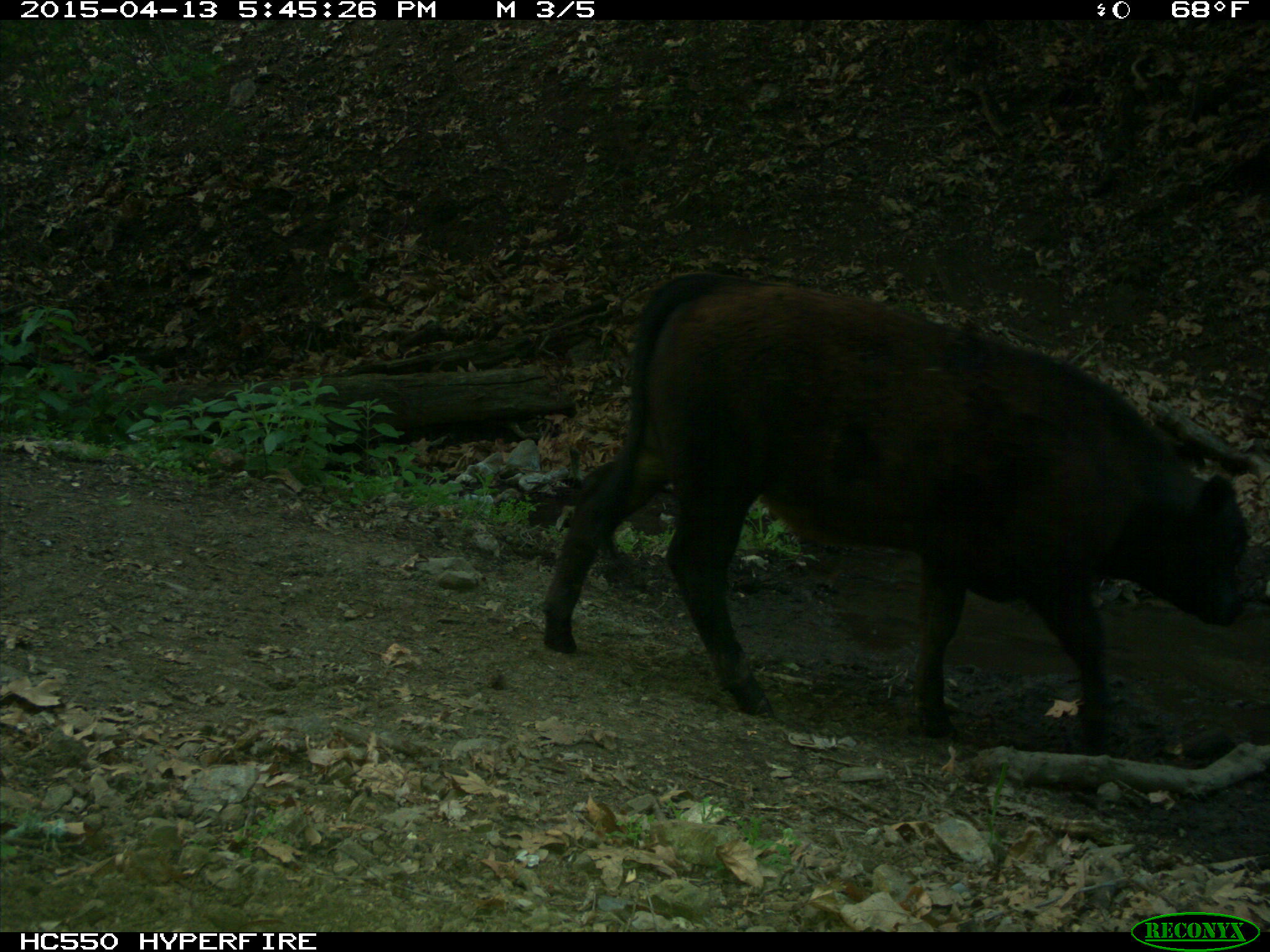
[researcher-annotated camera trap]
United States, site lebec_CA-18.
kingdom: Animalia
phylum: Chordata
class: Mammalia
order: Artiodactyla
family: Bovidae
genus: Bos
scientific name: Bos taurus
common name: domestic cow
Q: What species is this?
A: Bos taurus (domestic cow).